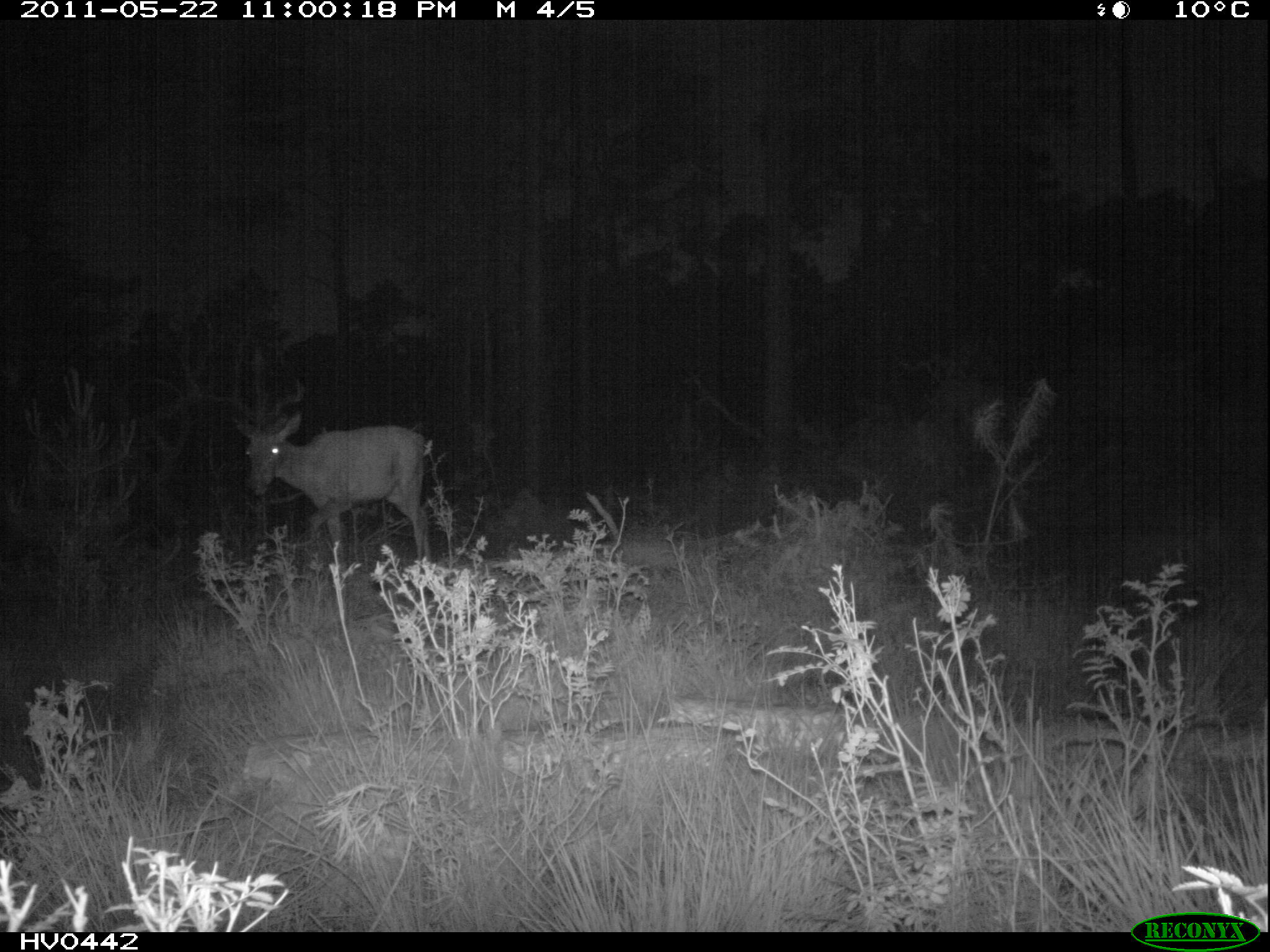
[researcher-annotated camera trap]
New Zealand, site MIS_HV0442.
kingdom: Animalia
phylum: Chordata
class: Mammalia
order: Artiodactyla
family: Cervidae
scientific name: Cervidae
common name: deer